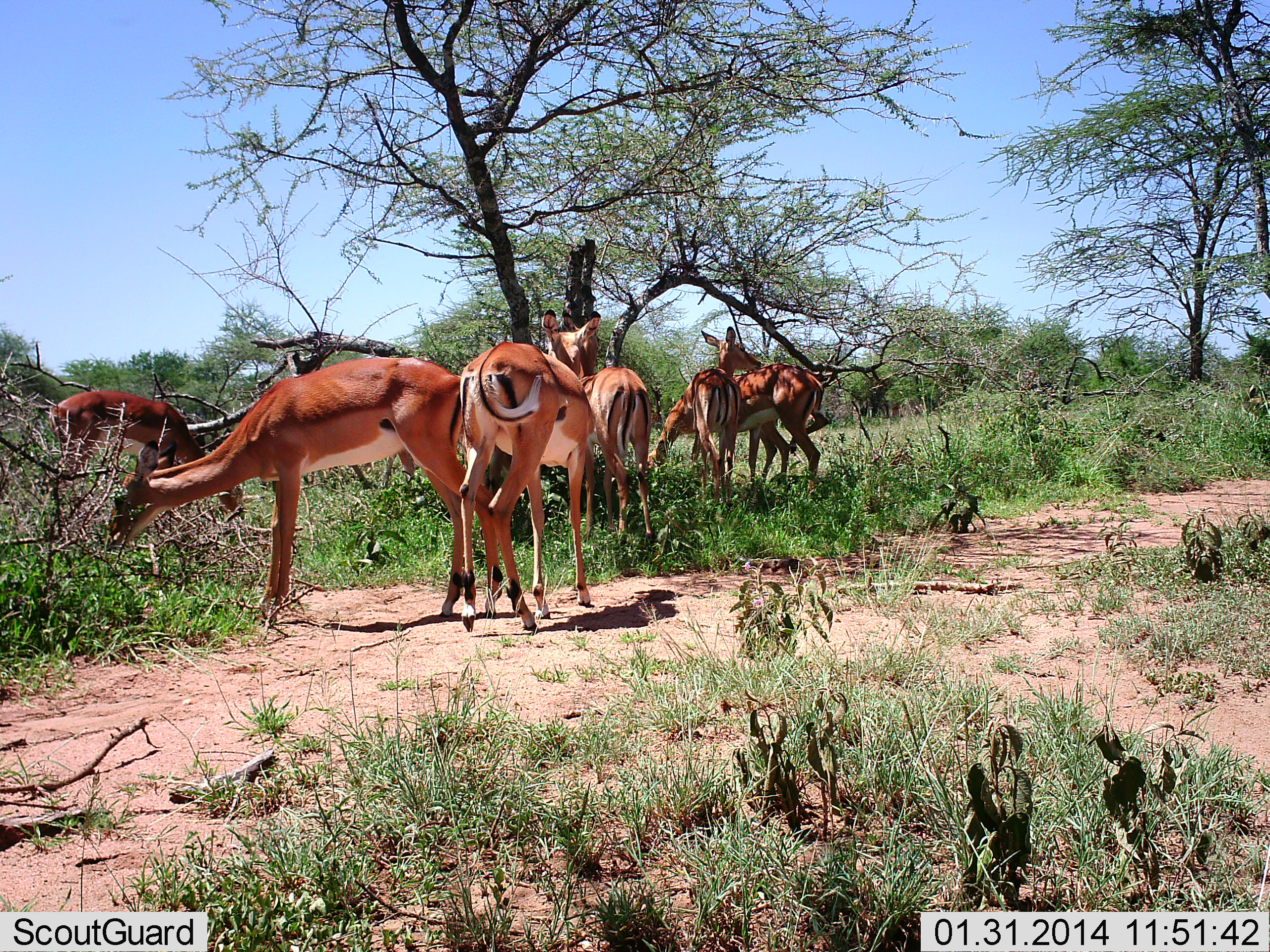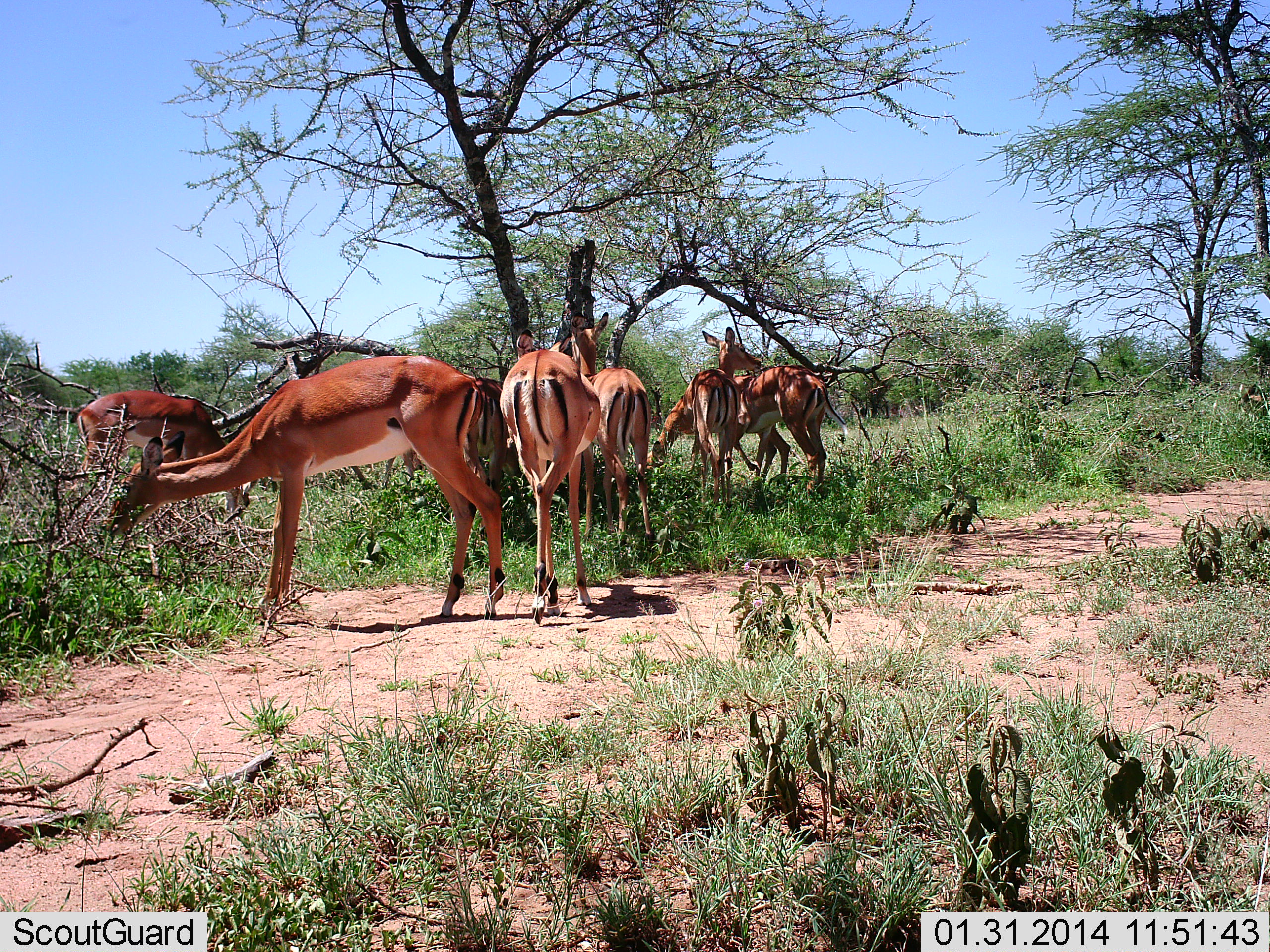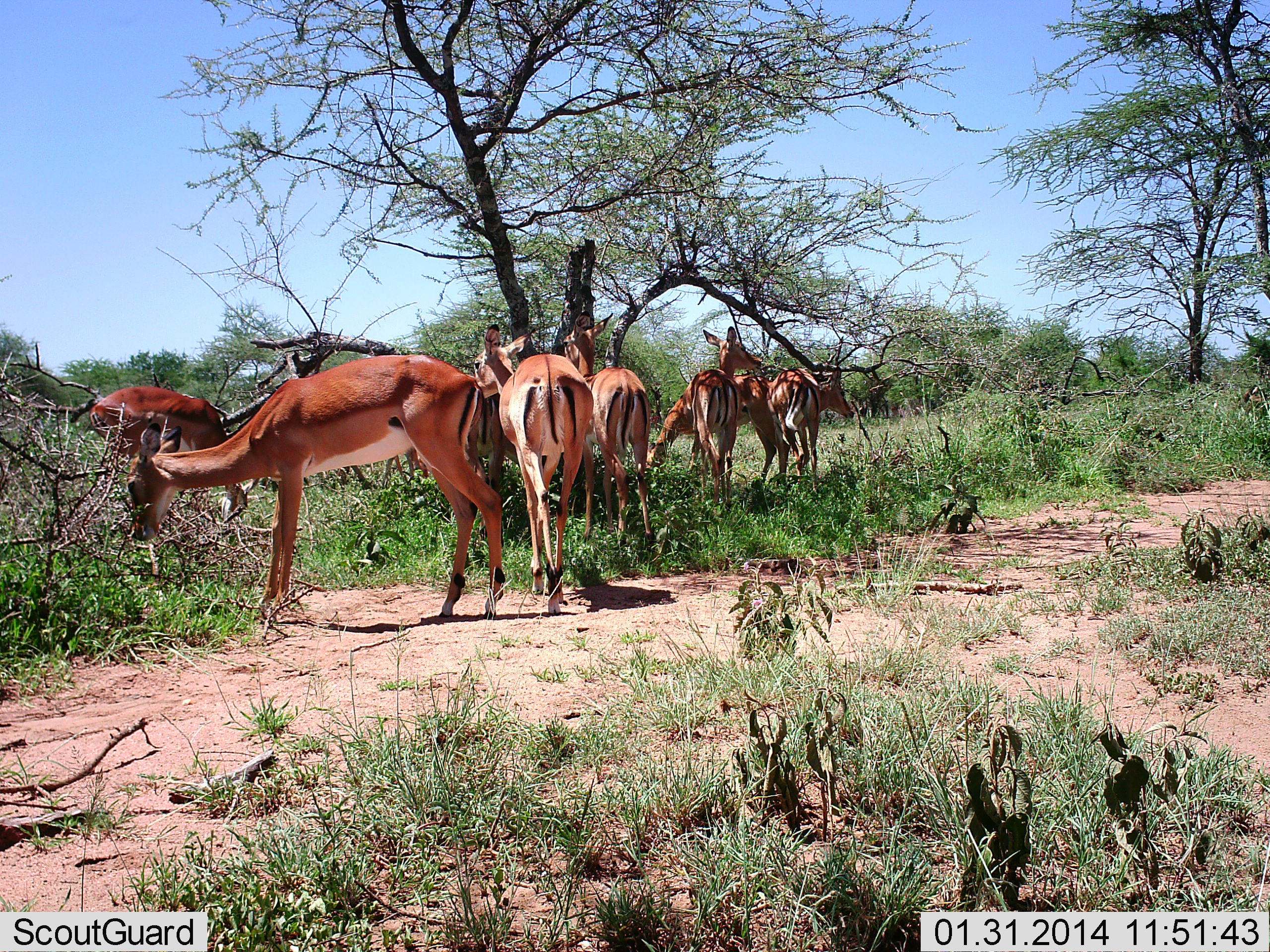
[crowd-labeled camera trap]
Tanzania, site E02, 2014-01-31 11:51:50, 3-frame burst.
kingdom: Animalia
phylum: Chordata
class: Mammalia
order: Artiodactyla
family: Bovidae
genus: Aepyceros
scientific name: Aepyceros melampus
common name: impala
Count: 8.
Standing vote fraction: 60%.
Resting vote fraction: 0%.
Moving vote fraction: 20%.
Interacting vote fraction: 0%.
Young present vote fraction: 0%.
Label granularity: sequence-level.